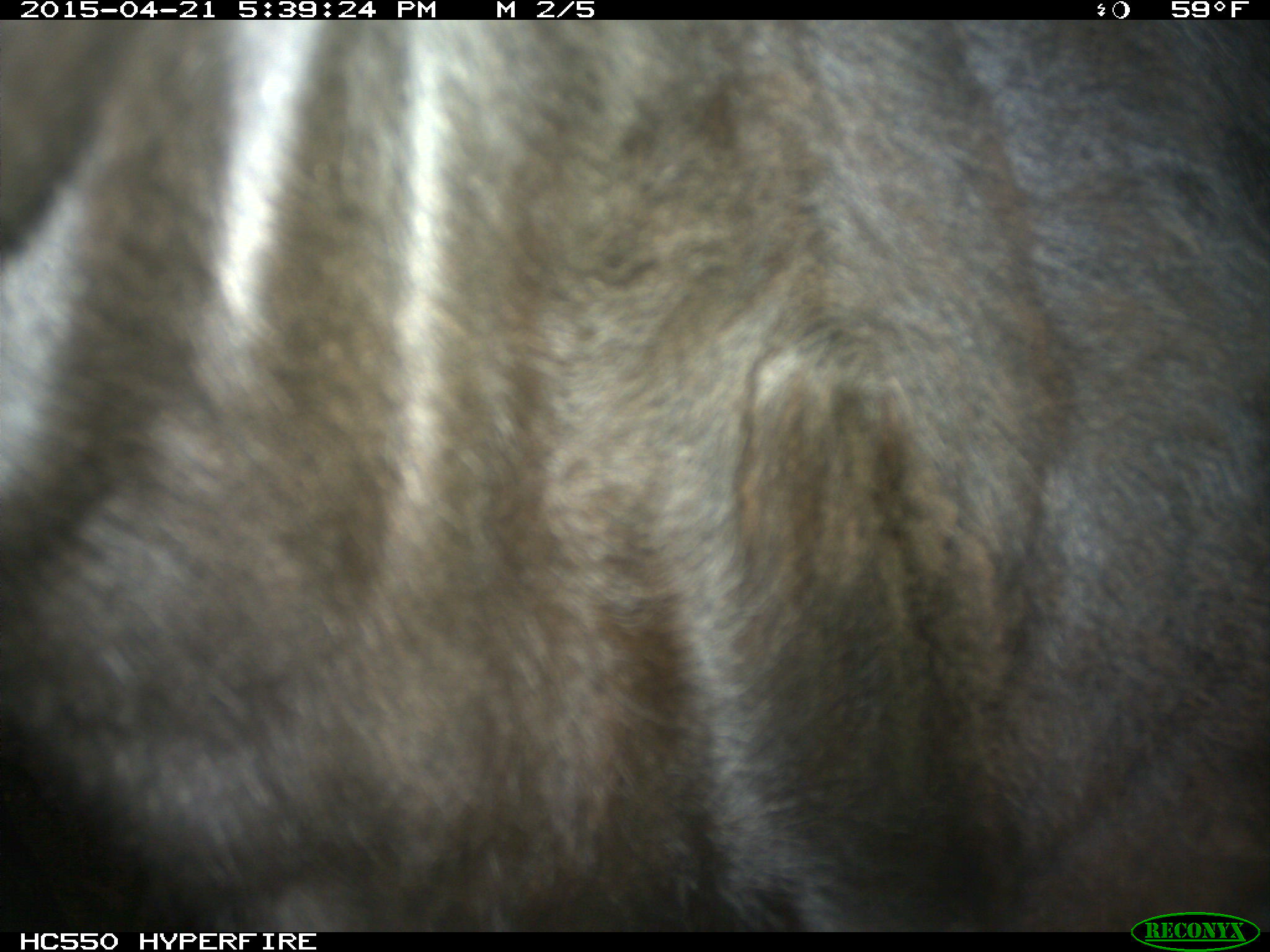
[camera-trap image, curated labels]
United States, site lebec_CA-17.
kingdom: Animalia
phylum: Chordata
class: Mammalia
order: Artiodactyla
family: Bovidae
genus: Bos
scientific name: Bos taurus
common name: domestic cow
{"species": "Bos taurus (domestic cow)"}